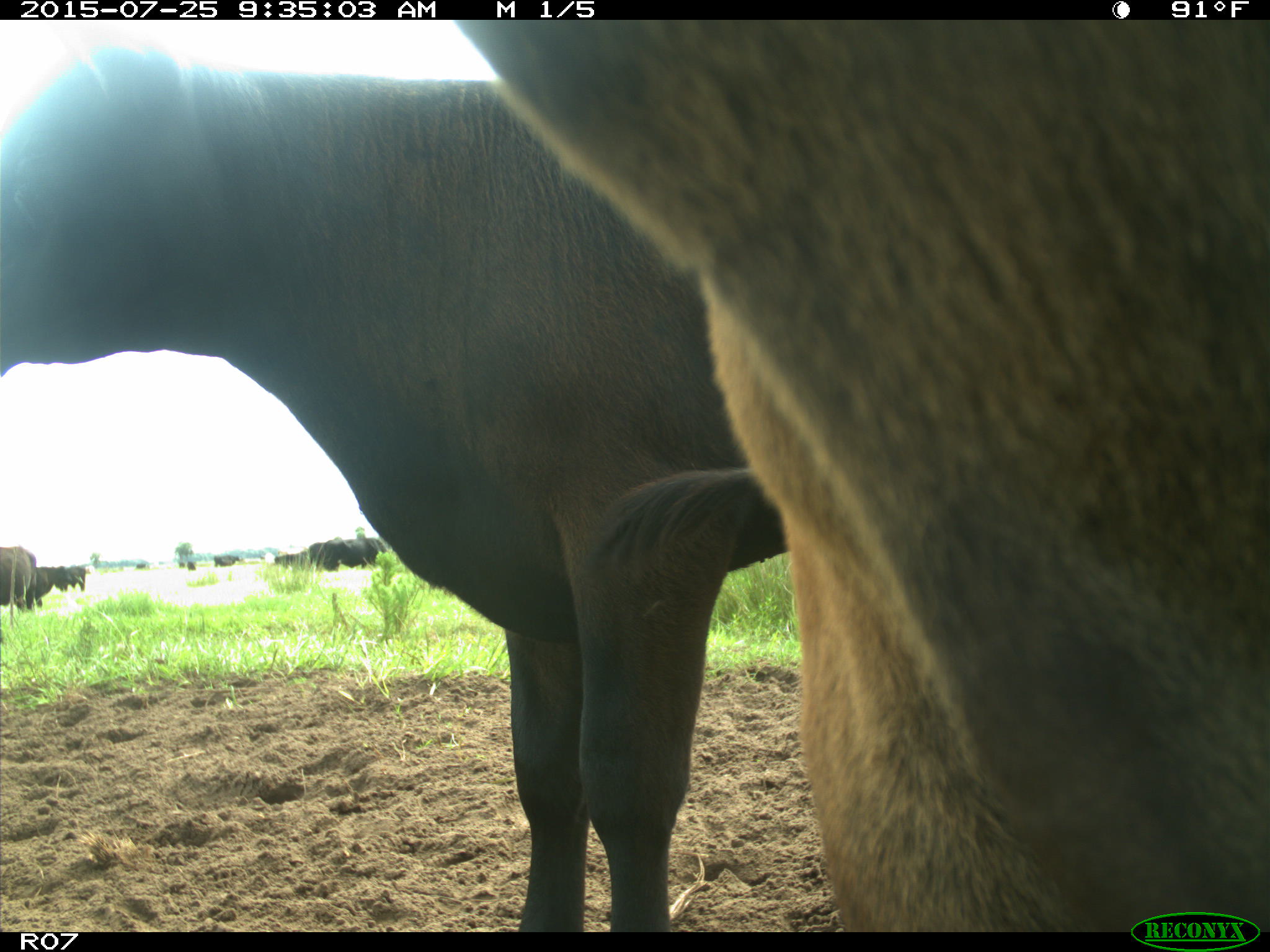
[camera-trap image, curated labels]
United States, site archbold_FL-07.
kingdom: Animalia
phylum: Chordata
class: Mammalia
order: Artiodactyla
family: Bovidae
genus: Bos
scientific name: Bos taurus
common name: domestic cow